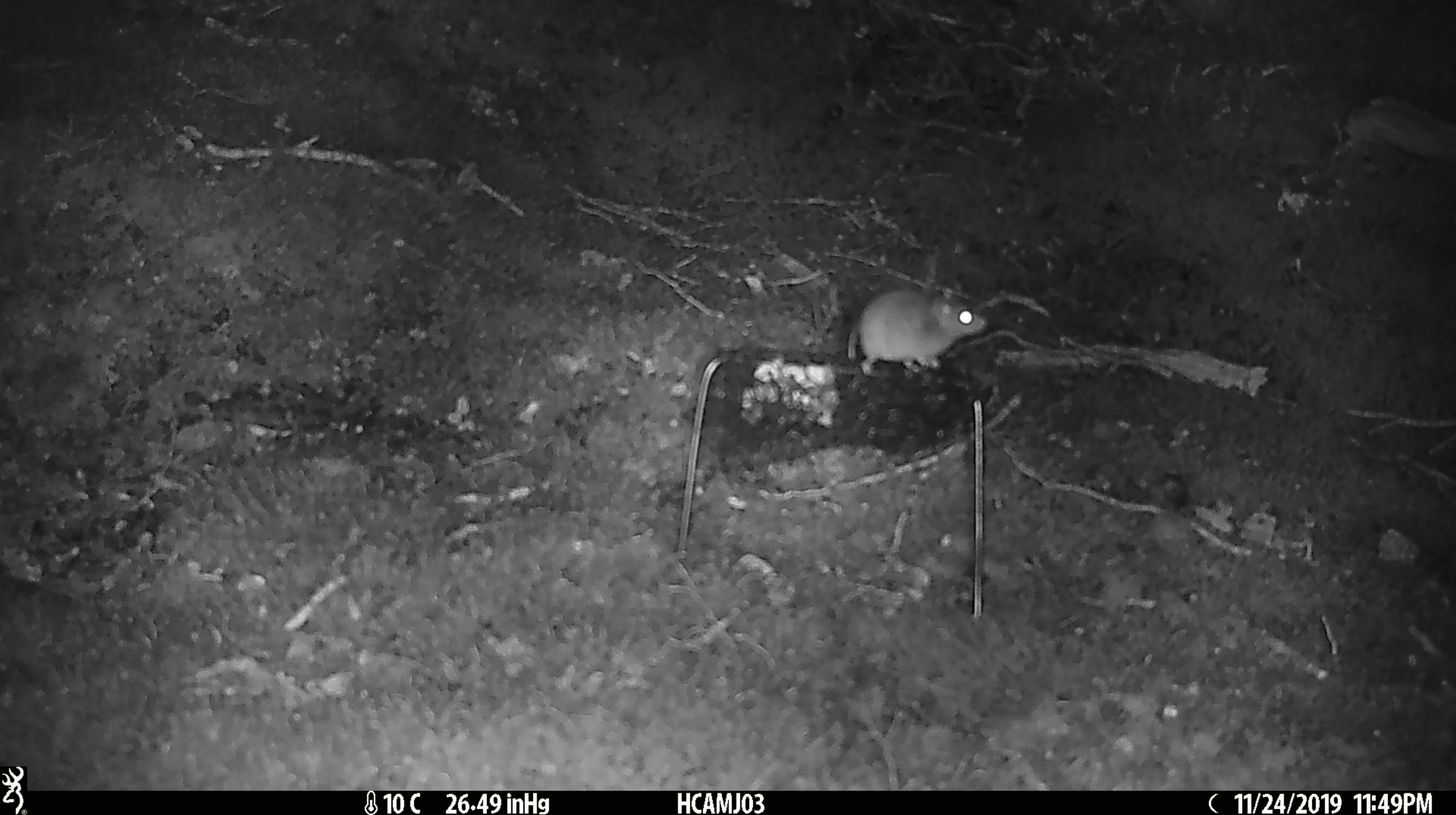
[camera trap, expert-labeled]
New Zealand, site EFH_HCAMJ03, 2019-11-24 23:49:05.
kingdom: Animalia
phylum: Chordata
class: Mammalia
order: Rodentia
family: Muridae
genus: Mus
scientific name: Mus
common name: mouse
Mouse (Mus).